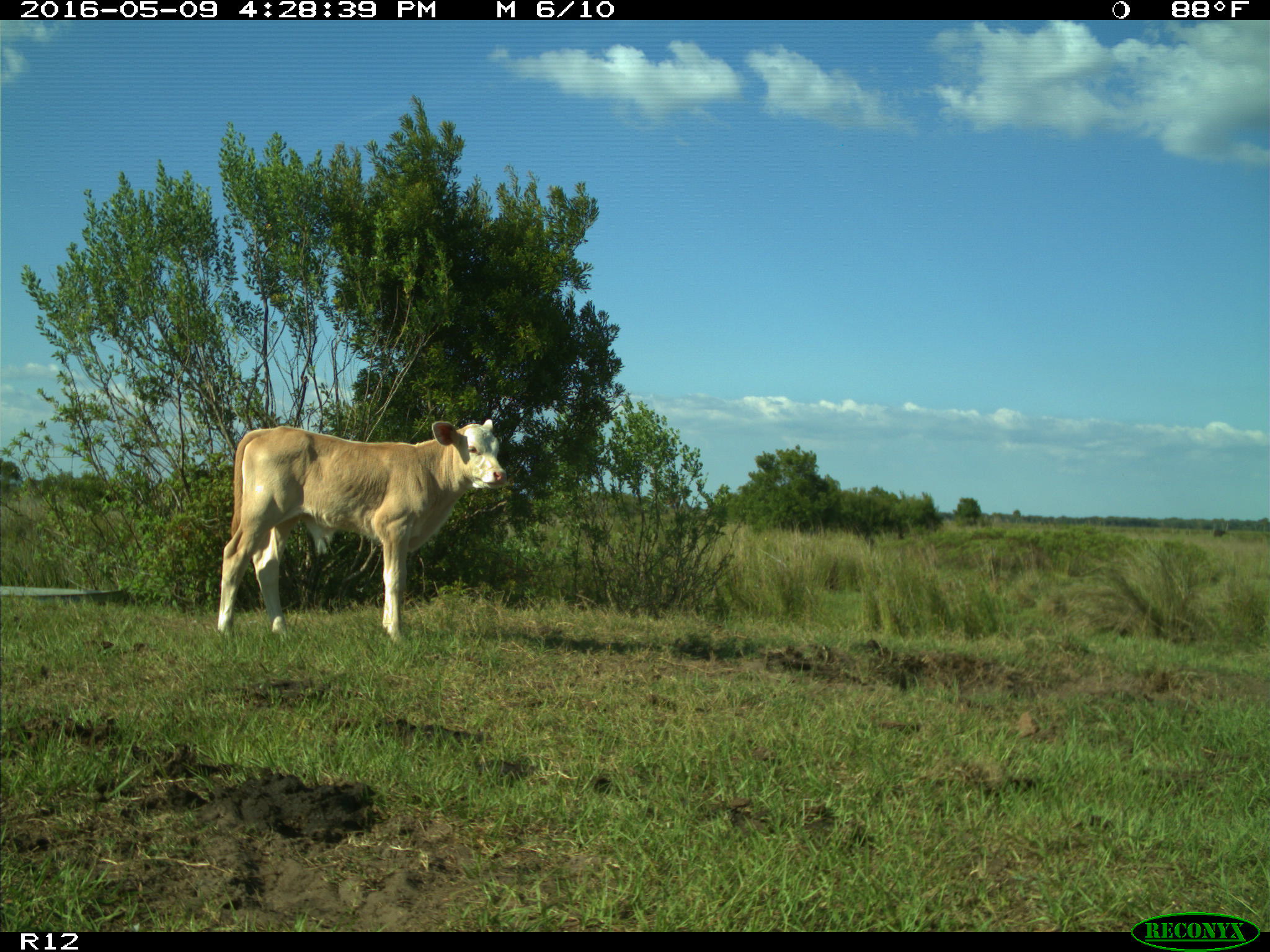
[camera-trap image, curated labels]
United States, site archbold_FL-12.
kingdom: Animalia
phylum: Chordata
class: Mammalia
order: Artiodactyla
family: Bovidae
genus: Bos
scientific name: Bos taurus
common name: domestic cow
Bos taurus (domestic cow).